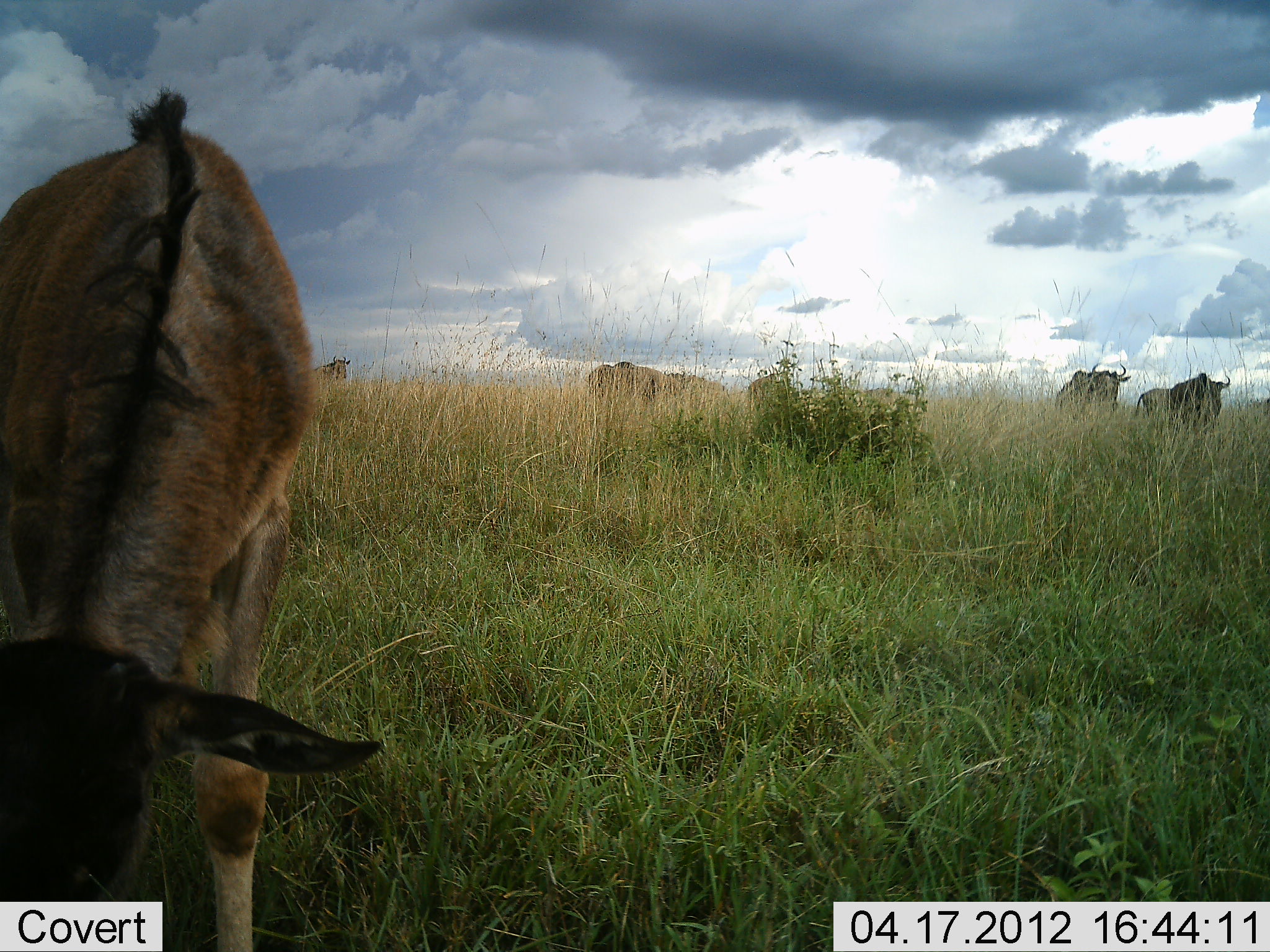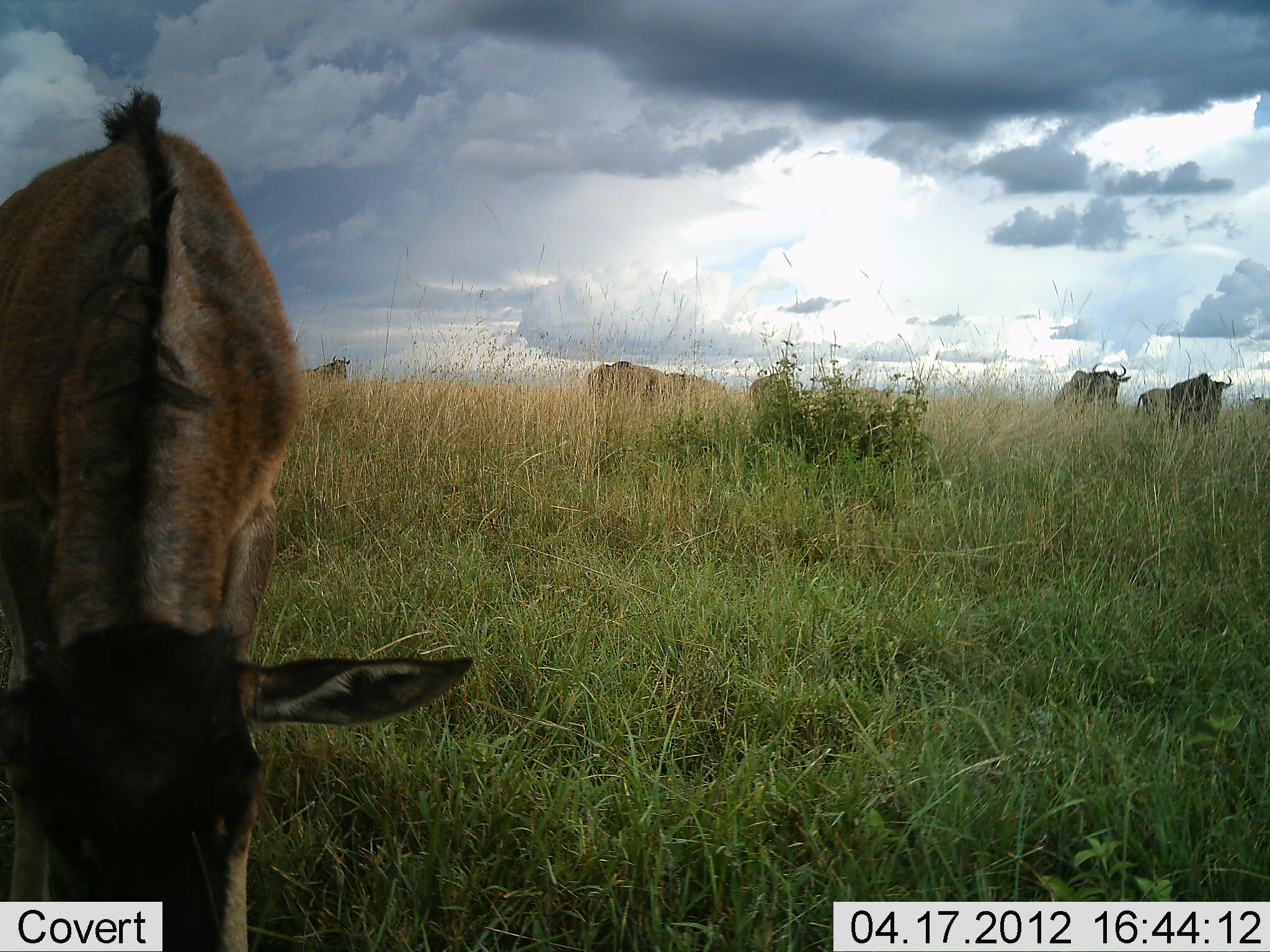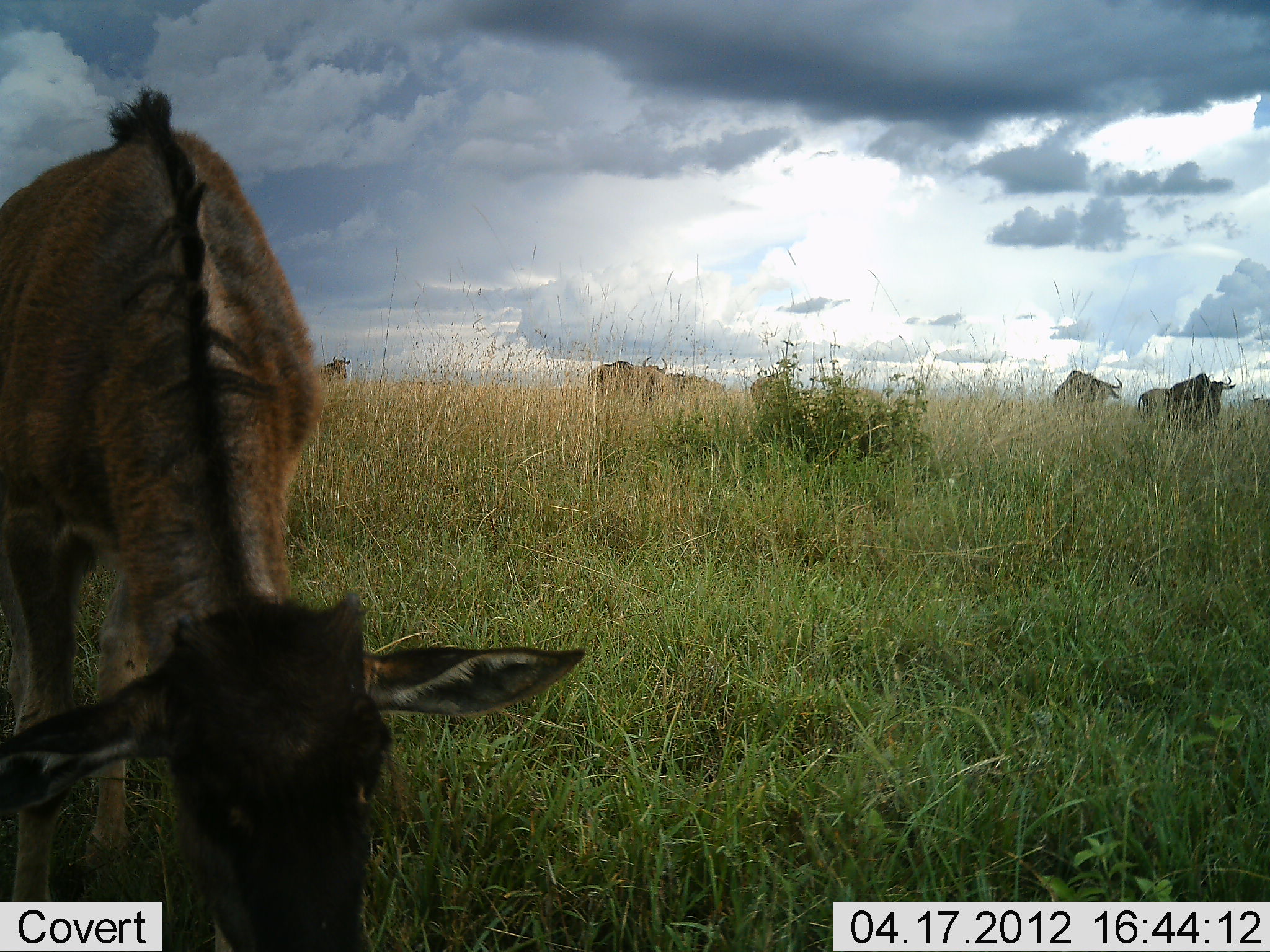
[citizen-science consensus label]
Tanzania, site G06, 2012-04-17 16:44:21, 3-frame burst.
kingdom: Animalia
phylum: Chordata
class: Mammalia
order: Artiodactyla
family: Bovidae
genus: Connochaetes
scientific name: Connochaetes taurinus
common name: blue wildebeest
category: wildebeest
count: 7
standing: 75%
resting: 0%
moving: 19%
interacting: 6%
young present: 62%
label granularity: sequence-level